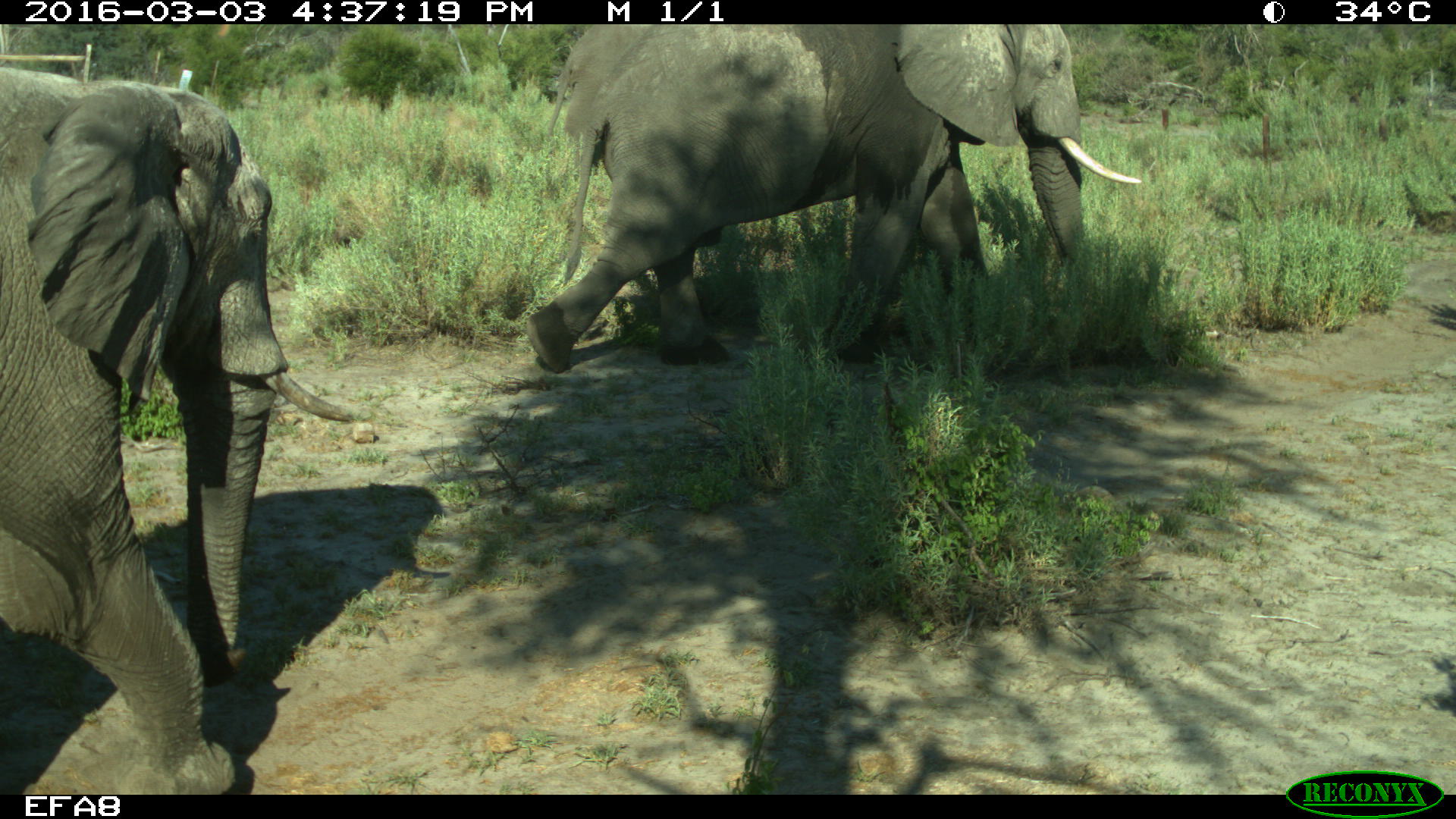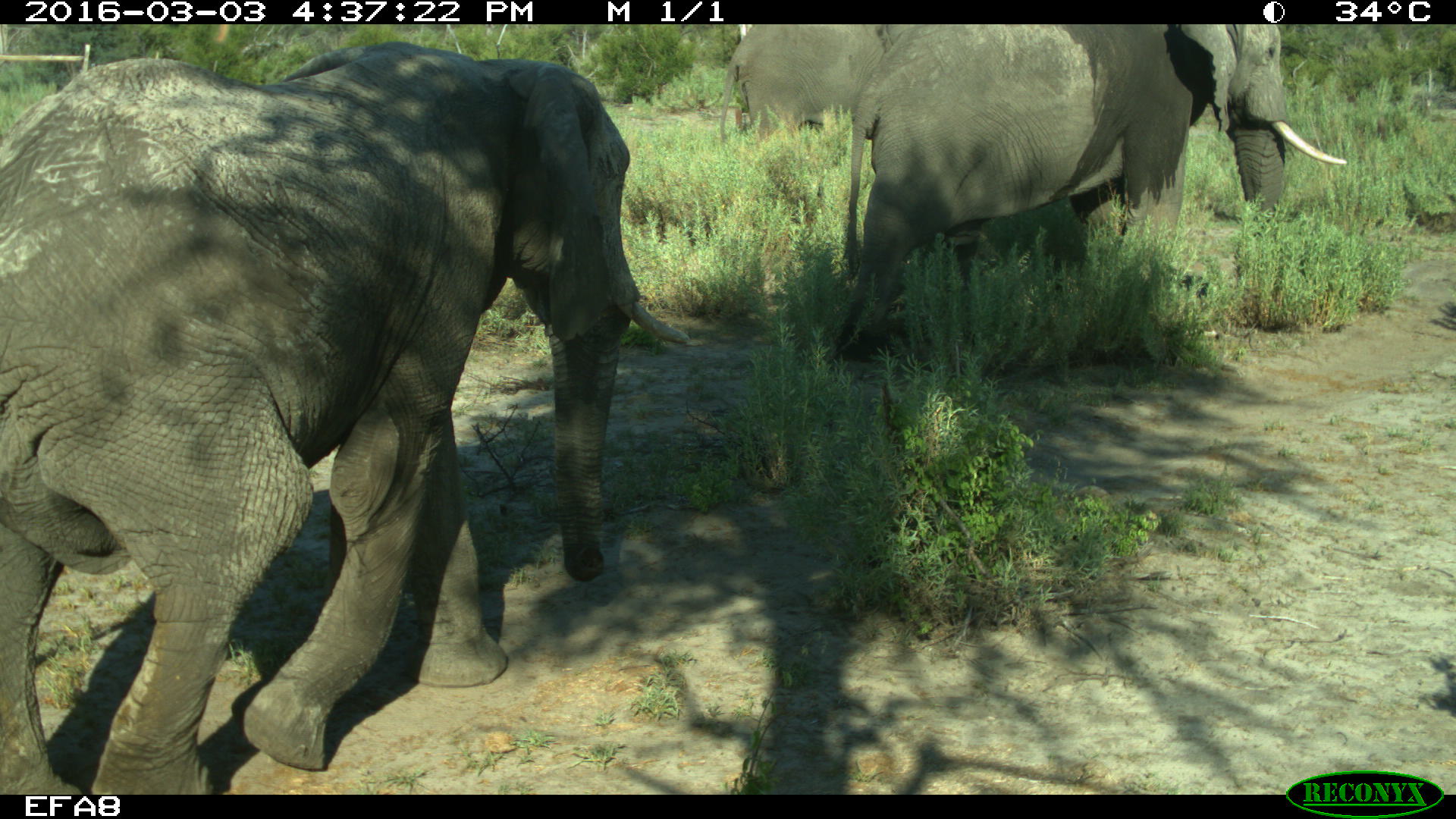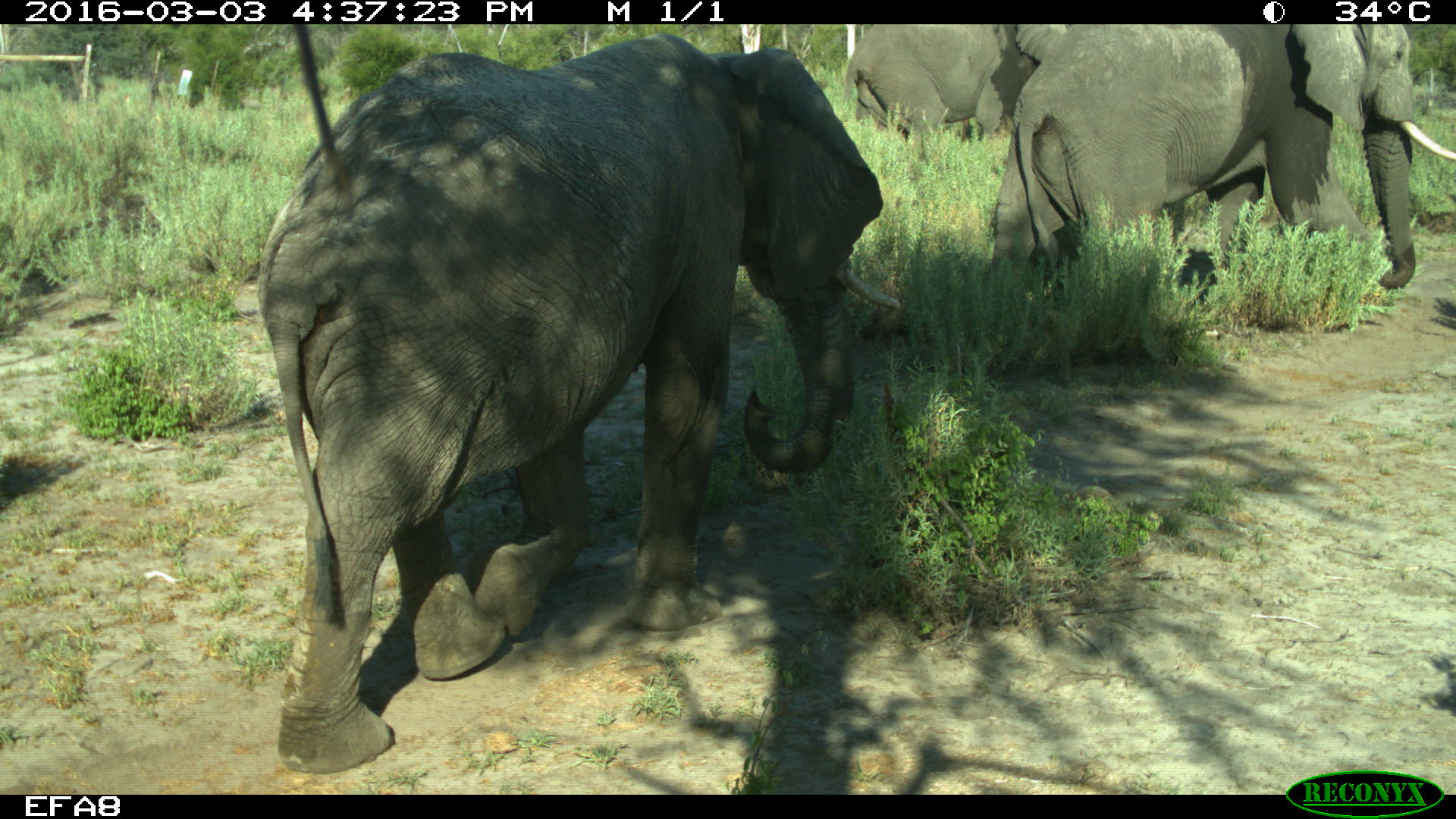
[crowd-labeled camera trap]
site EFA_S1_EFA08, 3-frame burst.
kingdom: Animalia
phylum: Chordata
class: Mammalia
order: Proboscidea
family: Elephantidae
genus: Loxodonta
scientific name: Loxodonta africana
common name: african bush elephant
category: elephant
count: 3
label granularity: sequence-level